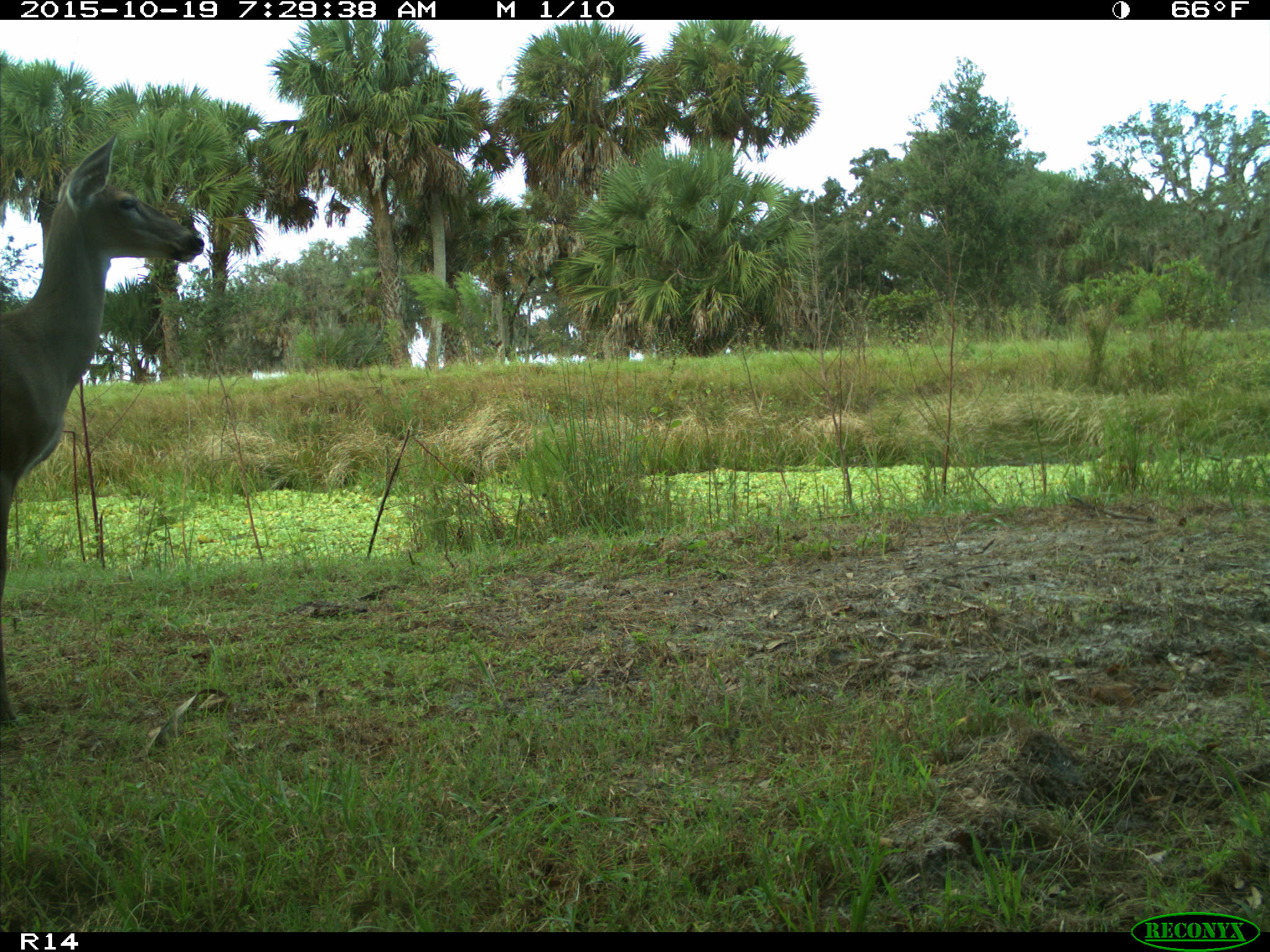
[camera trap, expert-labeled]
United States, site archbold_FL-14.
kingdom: Animalia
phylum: Chordata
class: Mammalia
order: Artiodactyla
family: Cervidae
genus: Odocoileus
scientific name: Odocoileus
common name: deer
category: unidentified deer